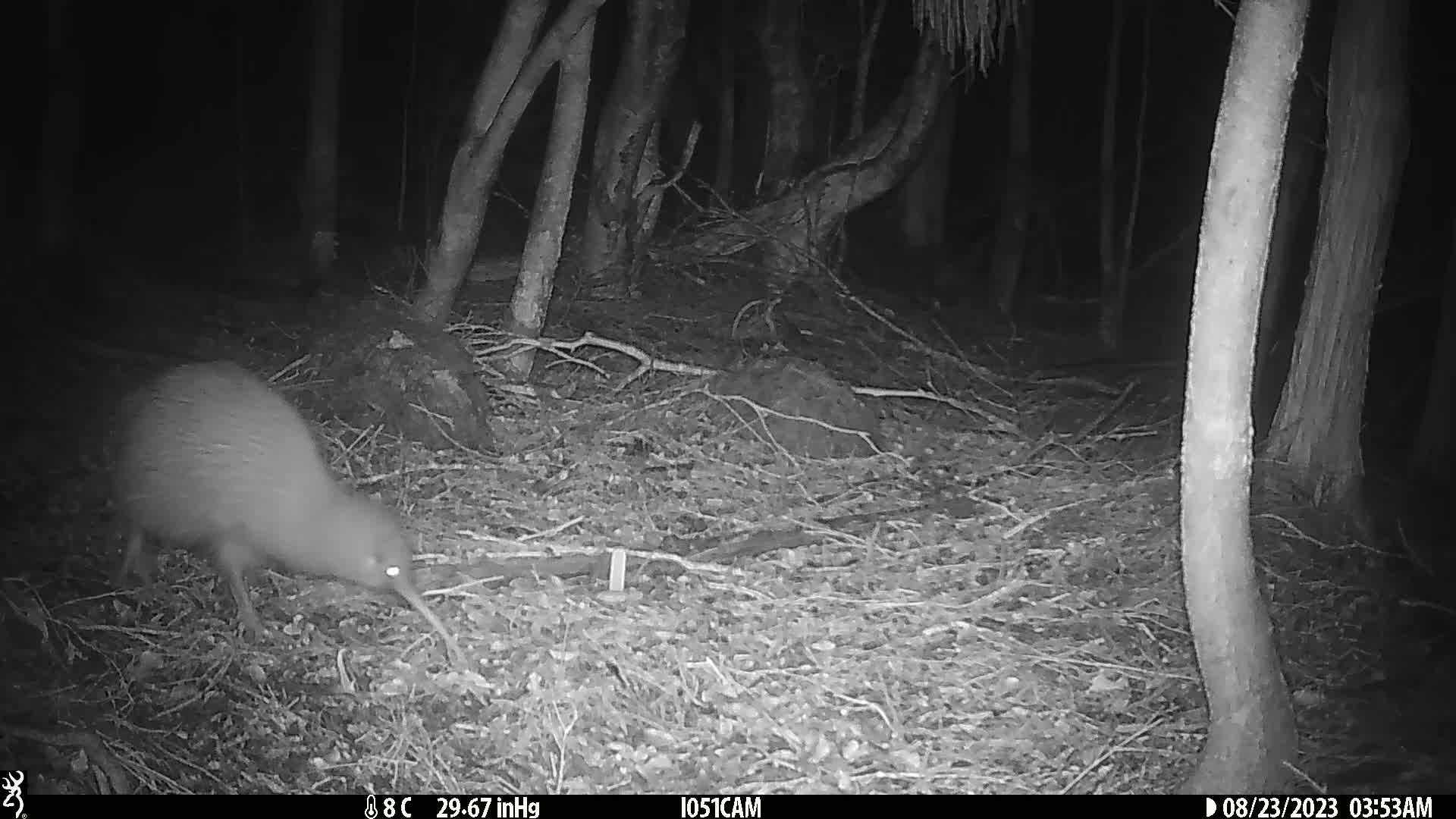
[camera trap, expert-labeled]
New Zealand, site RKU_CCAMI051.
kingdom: Animalia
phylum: Chordata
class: Aves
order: Apterygiformes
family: Apterygidae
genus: Apteryx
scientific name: Apteryx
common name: kiwi